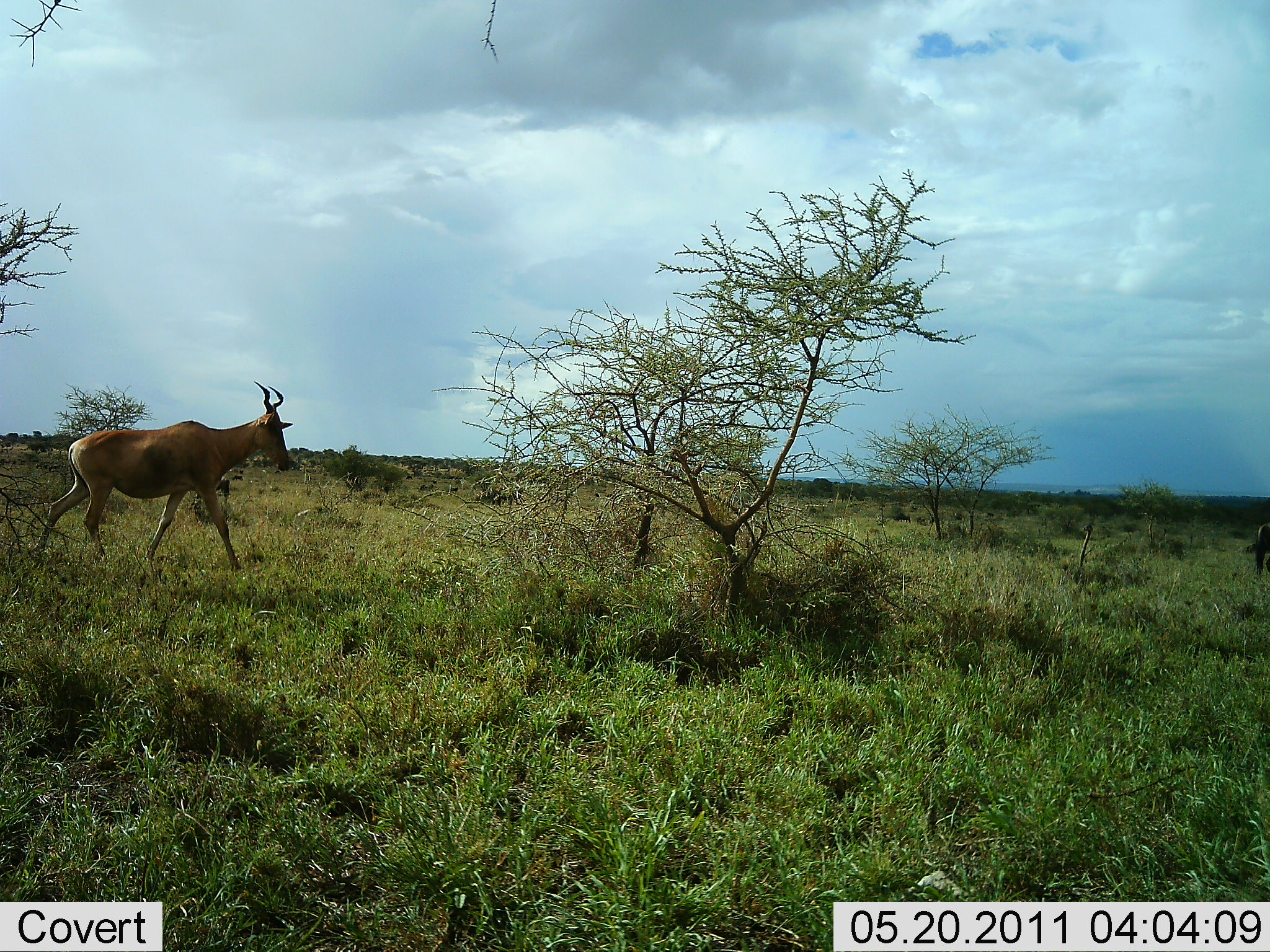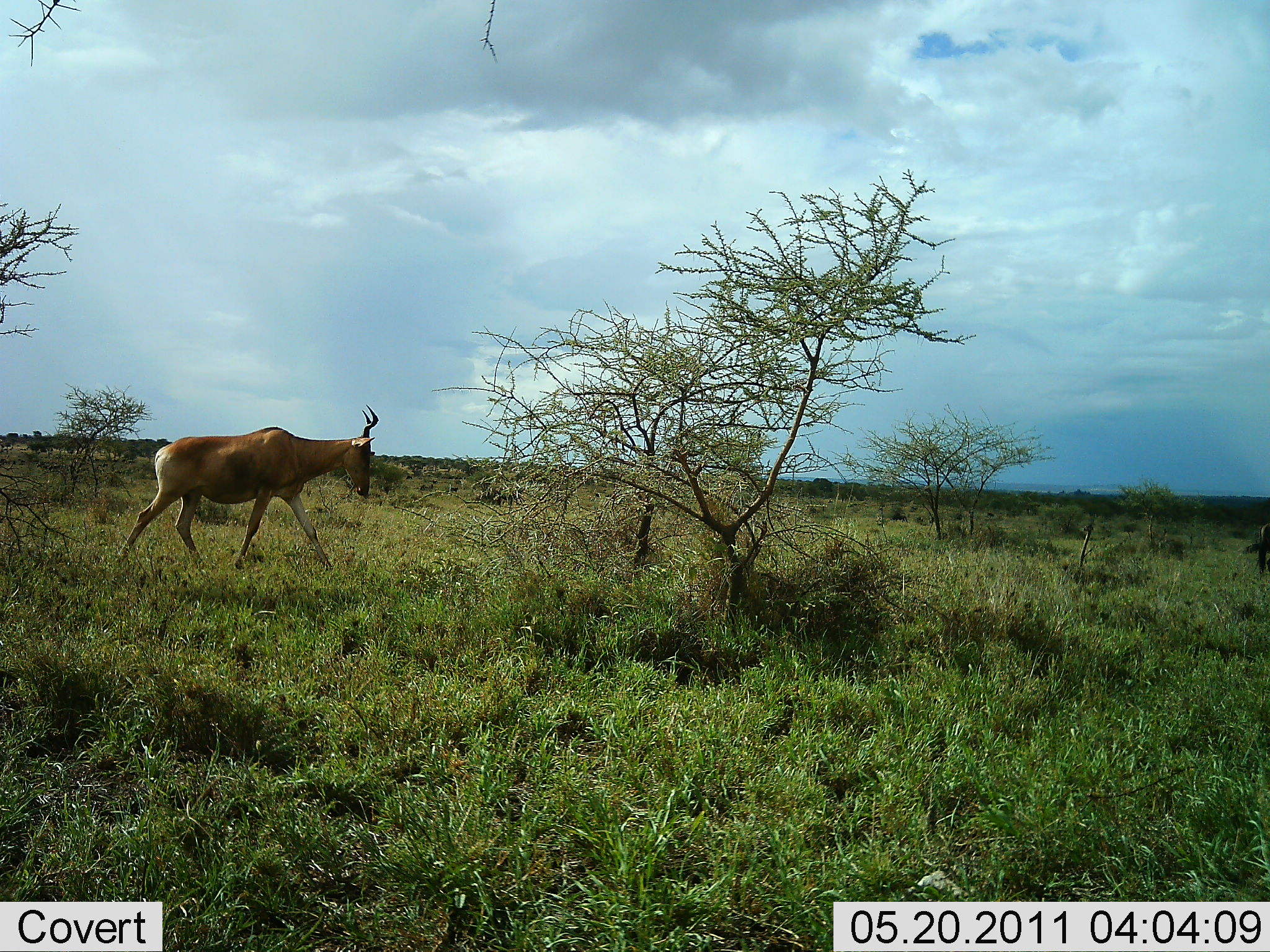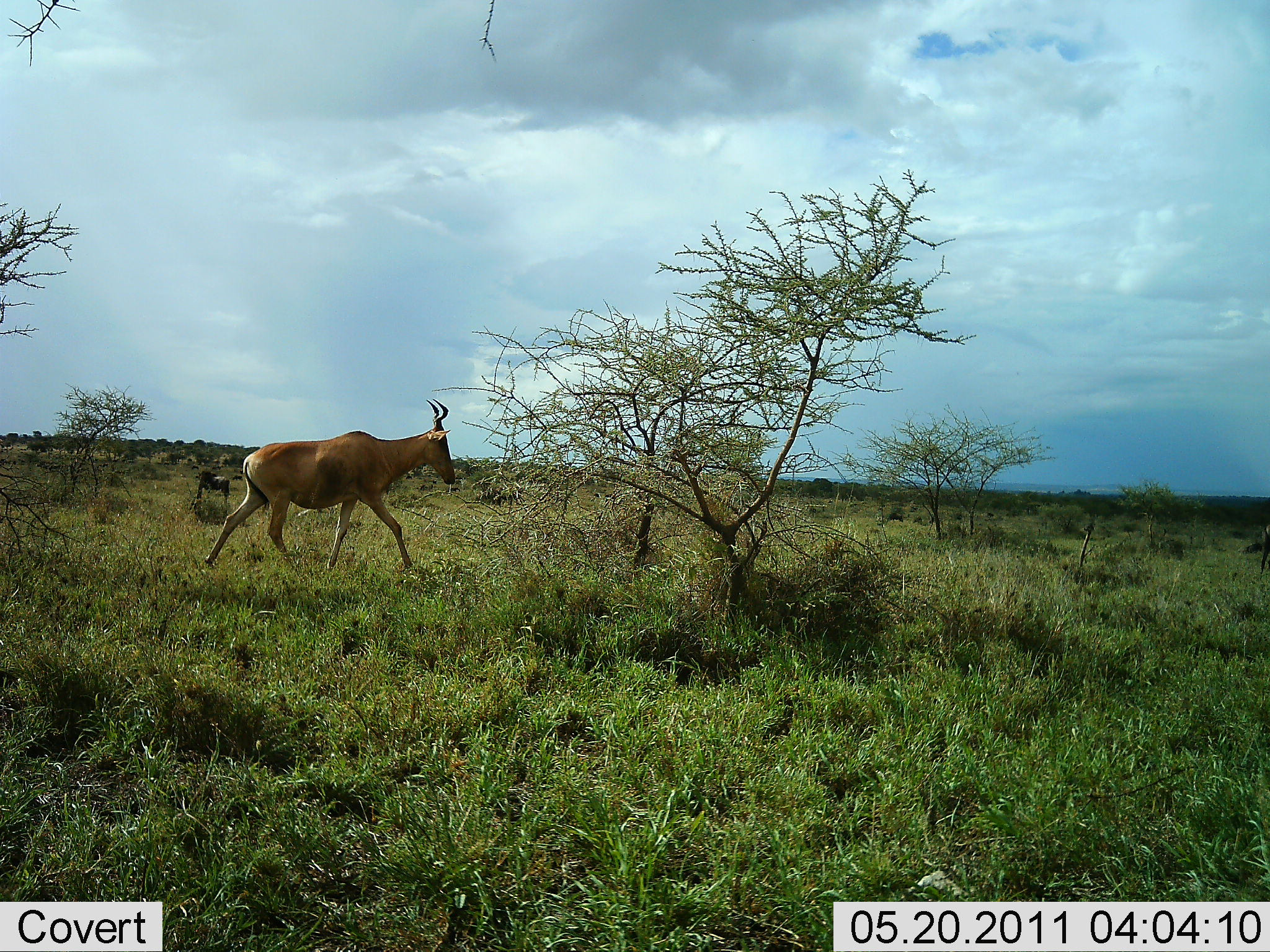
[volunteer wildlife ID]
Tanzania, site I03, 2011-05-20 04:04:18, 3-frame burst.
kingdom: Animalia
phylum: Chordata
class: Mammalia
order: Artiodactyla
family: Bovidae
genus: Alcelaphus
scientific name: Alcelaphus buselaphus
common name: hartebeest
Hartebeest (Alcelaphus buselaphus), count 1. Behavior (volunteer vote fractions): standing 0%, resting 0%, moving 100%, interacting 0%. Young present (vote fraction): 0%. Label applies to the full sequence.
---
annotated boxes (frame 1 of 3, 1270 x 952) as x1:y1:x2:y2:
animal: 31:381:296:575; 1244:523:1270:578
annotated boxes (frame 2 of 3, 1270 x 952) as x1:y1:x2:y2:
animal: 109:402:381:581; 1245:522:1270:582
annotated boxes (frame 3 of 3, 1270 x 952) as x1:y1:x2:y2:
animal: 203:398:456:579; 195:470:231:502; 1260:525:1270:574